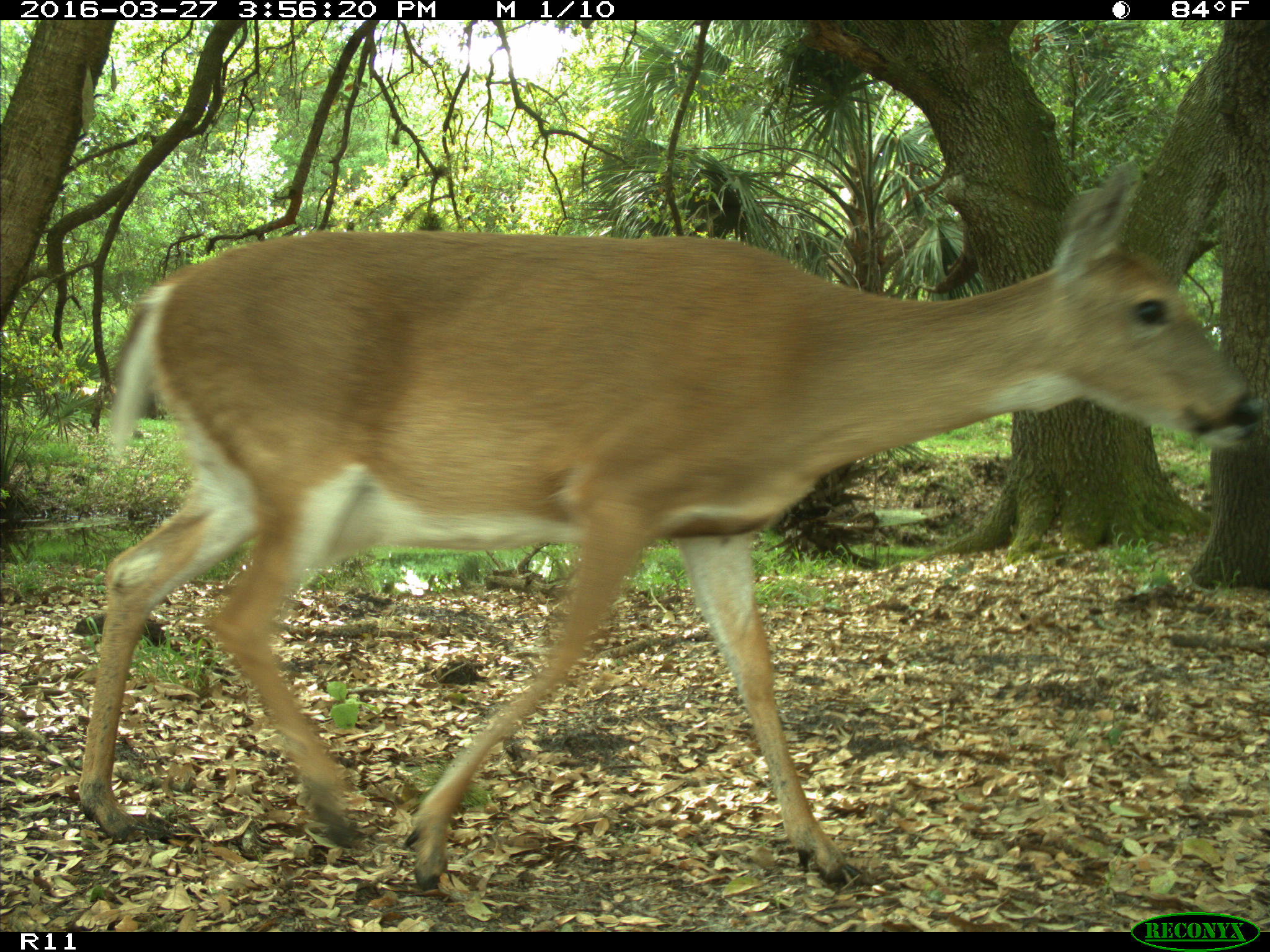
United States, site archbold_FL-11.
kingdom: Animalia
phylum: Chordata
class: Mammalia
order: Artiodactyla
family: Cervidae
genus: Odocoileus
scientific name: Odocoileus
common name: deer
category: unidentified deer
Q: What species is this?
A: Unidentified deer (deer) (Odocoileus).